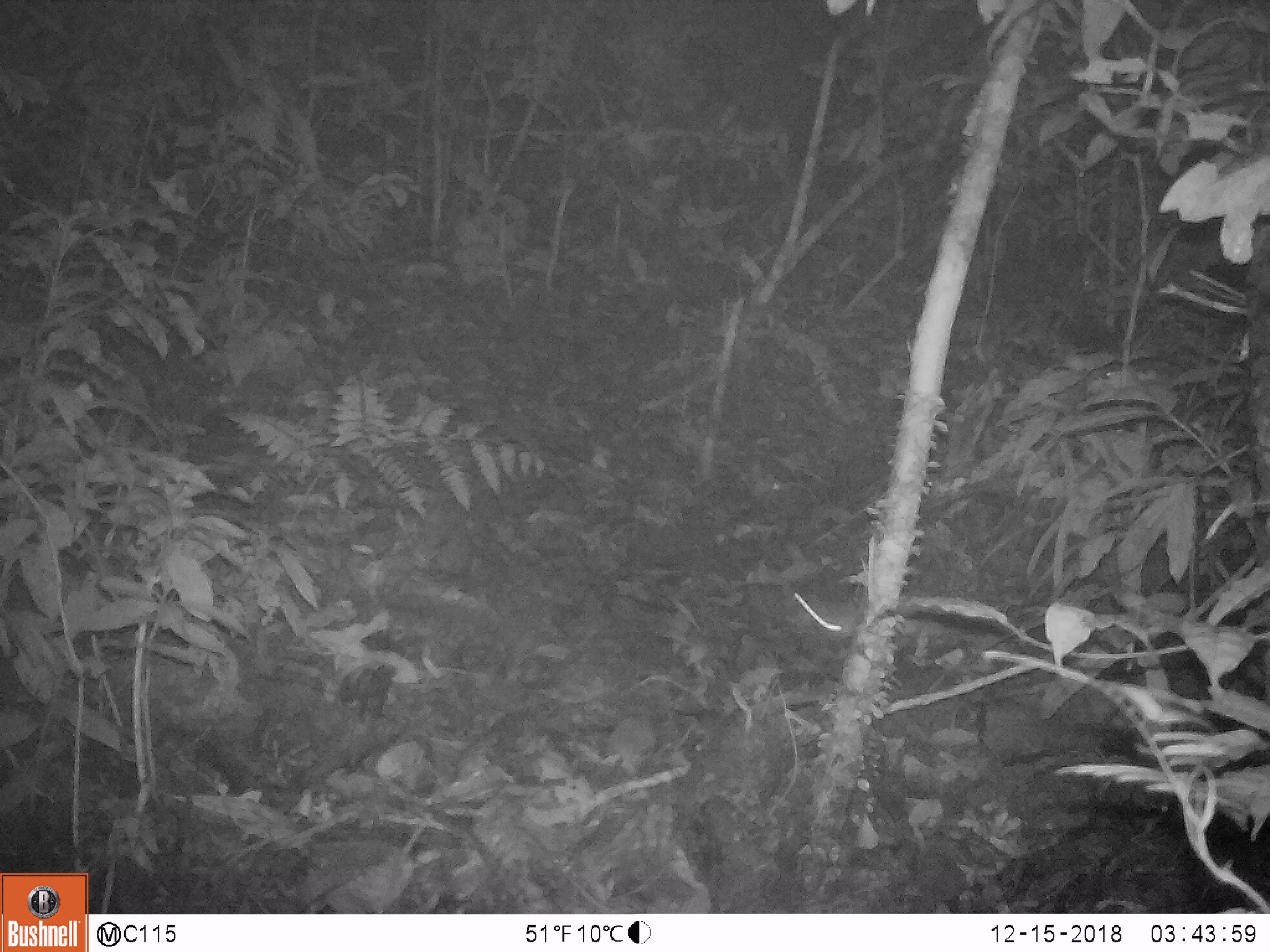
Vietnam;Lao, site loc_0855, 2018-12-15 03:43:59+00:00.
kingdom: Animalia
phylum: Chordata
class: Mammalia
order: Rodentia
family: Sciuridae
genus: Dremomys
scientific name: Dremomys rufigenis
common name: red-cheeked squirrel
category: red cheeked squirrel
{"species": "red cheeked squirrel (red-cheeked squirrel) (Dremomys rufigenis)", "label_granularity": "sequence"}